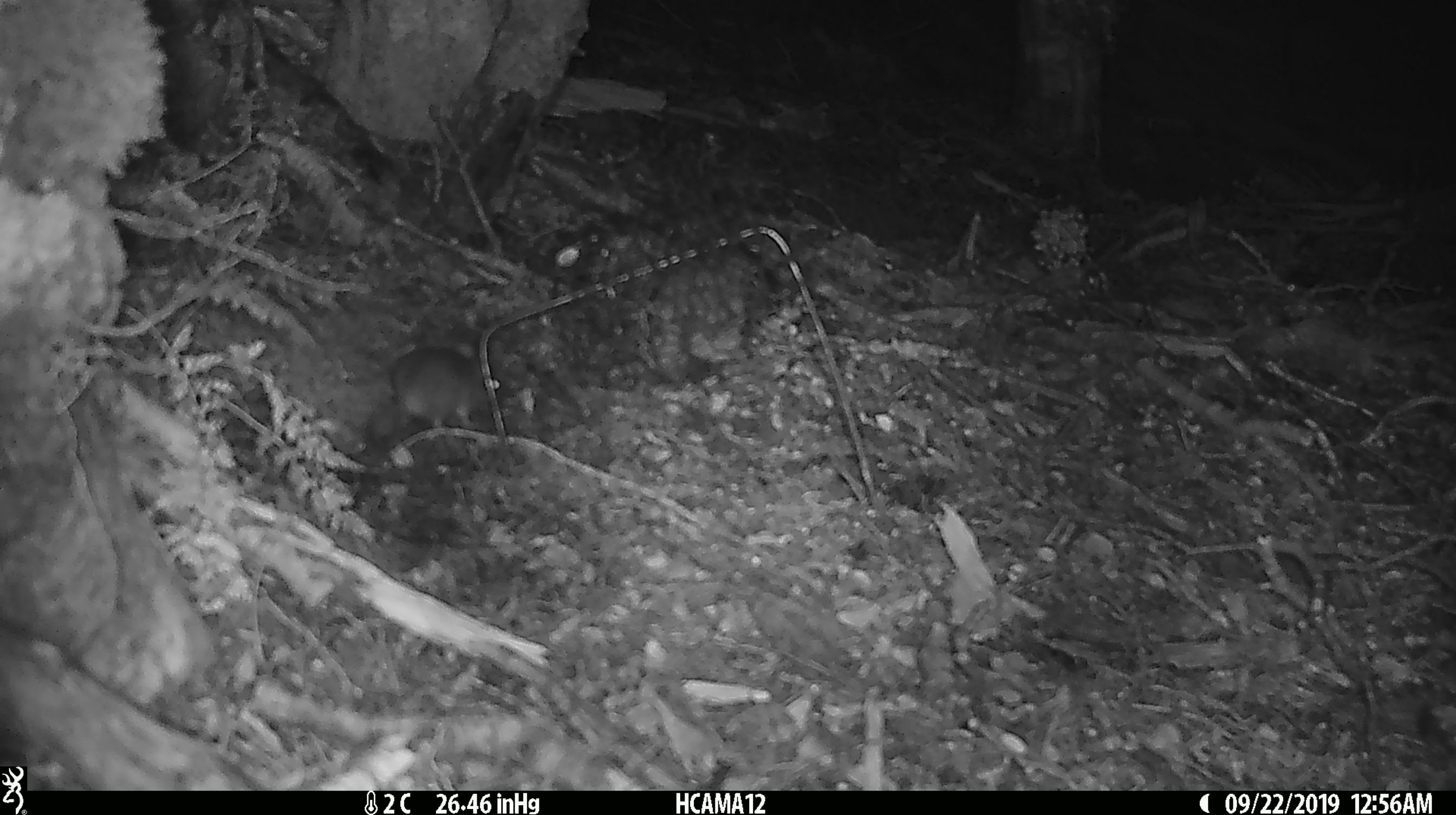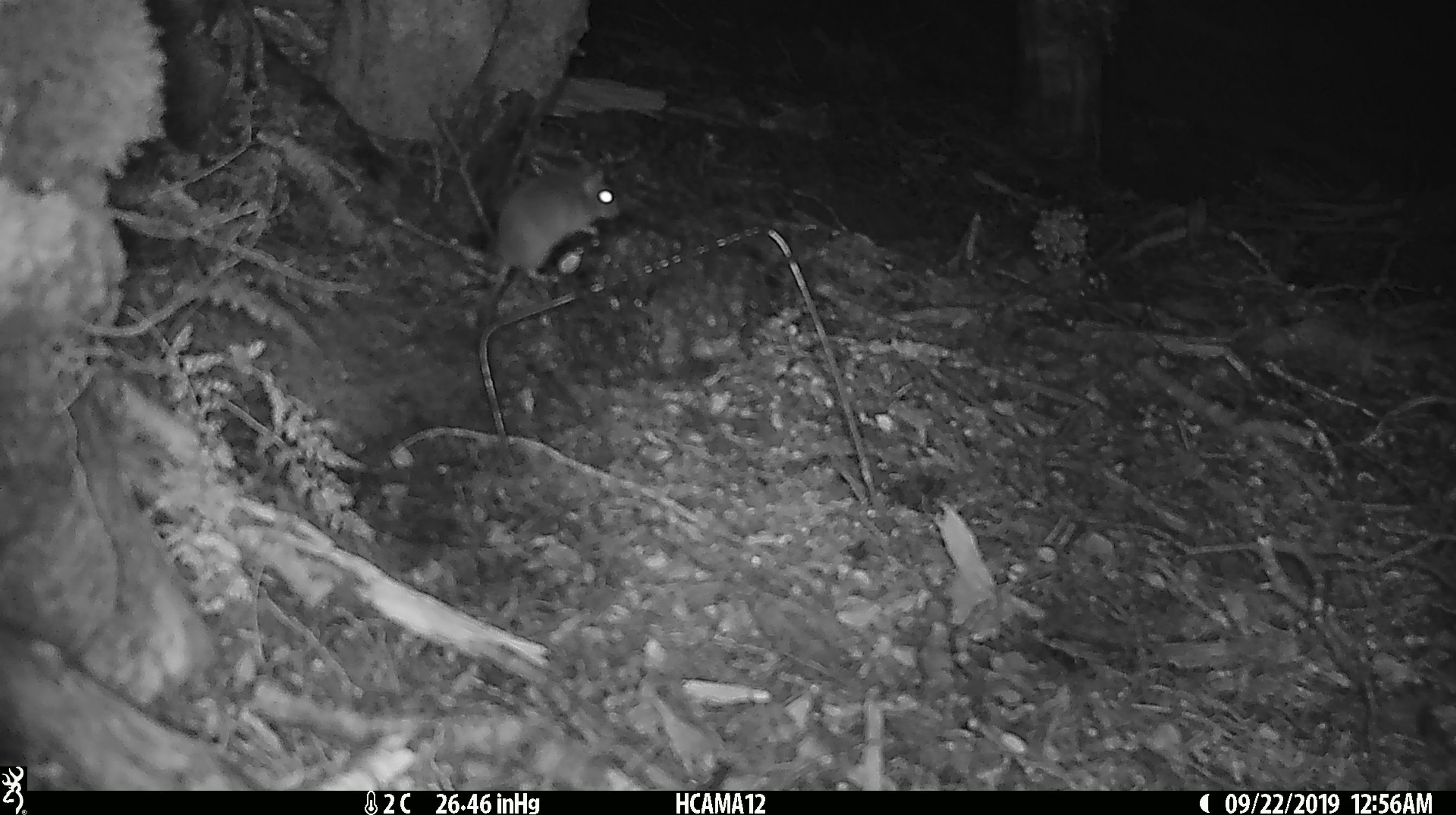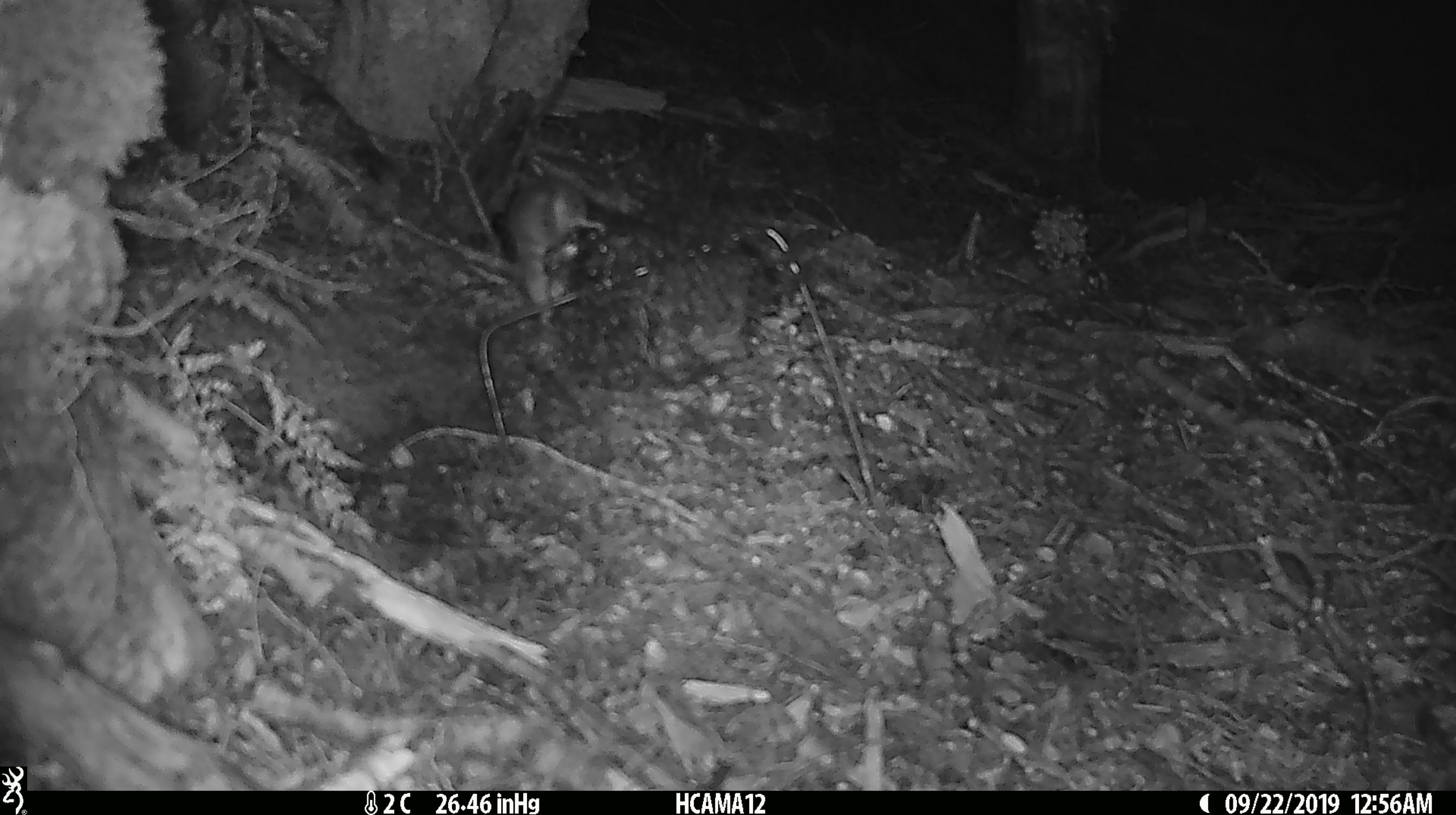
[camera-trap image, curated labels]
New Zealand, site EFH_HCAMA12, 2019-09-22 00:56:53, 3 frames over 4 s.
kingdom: Animalia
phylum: Chordata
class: Mammalia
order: Rodentia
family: Muridae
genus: Mus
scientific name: Mus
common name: mouse